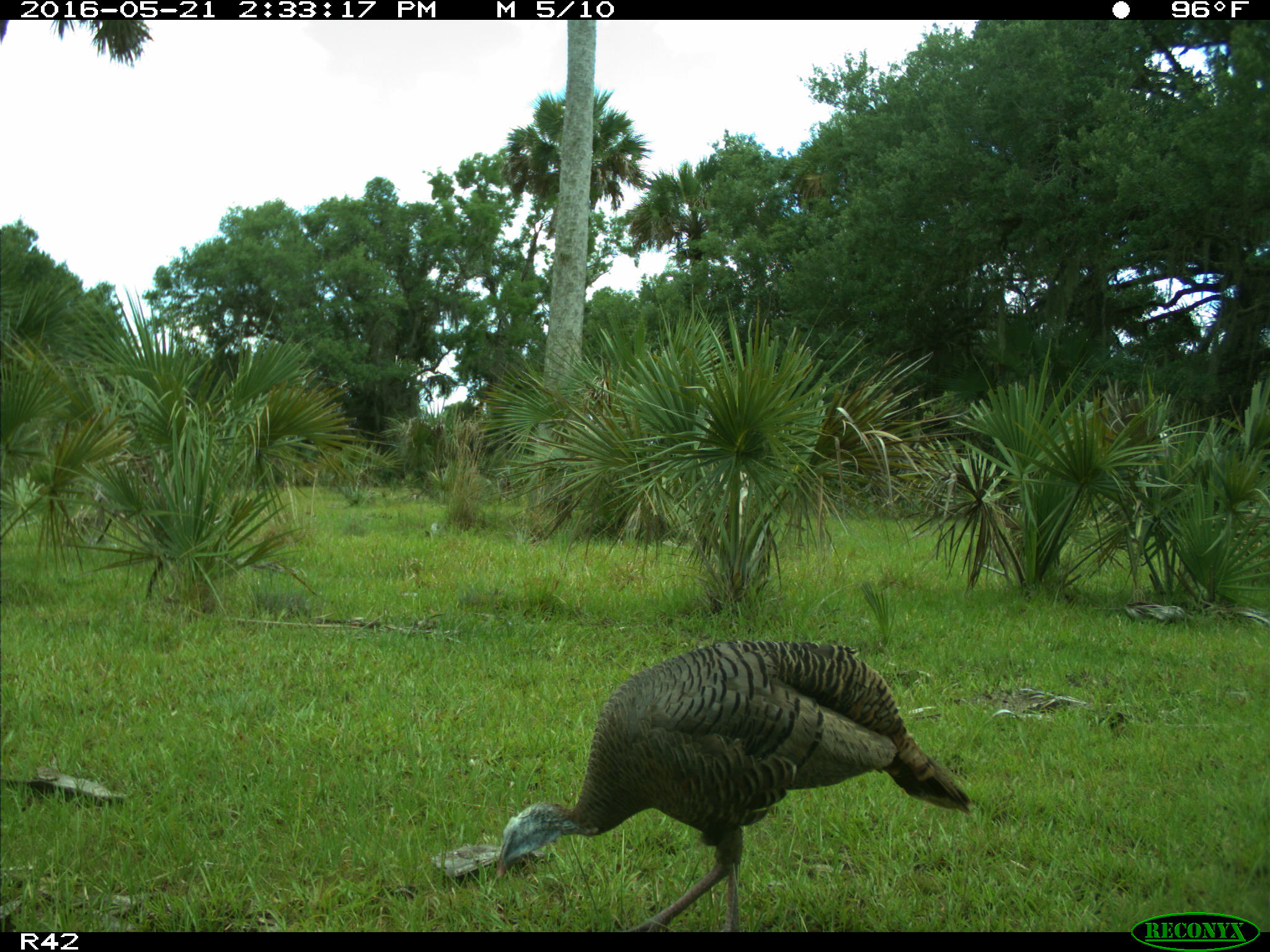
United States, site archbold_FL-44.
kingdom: Animalia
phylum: Chordata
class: Aves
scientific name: Aves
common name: birds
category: unidentified bird